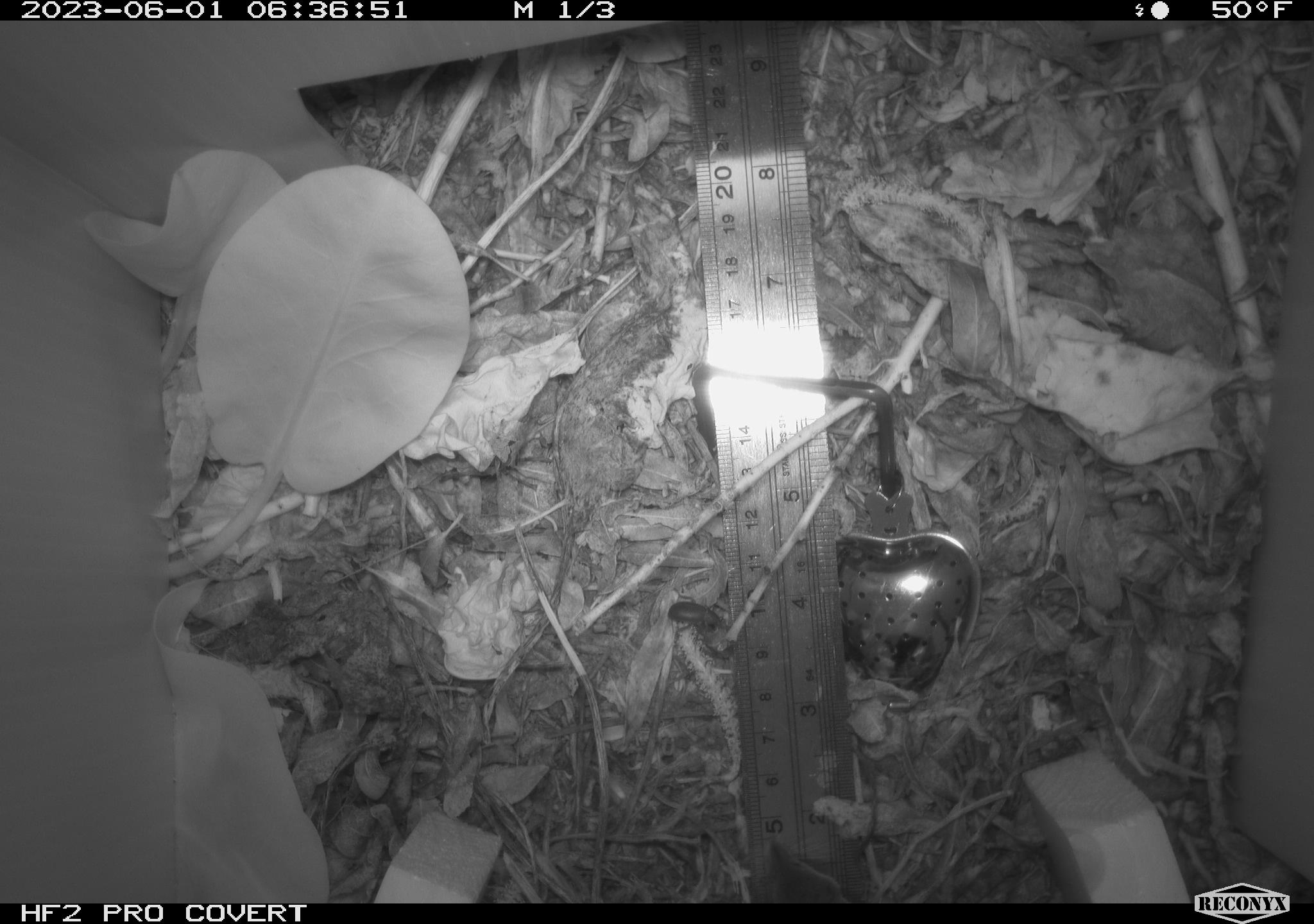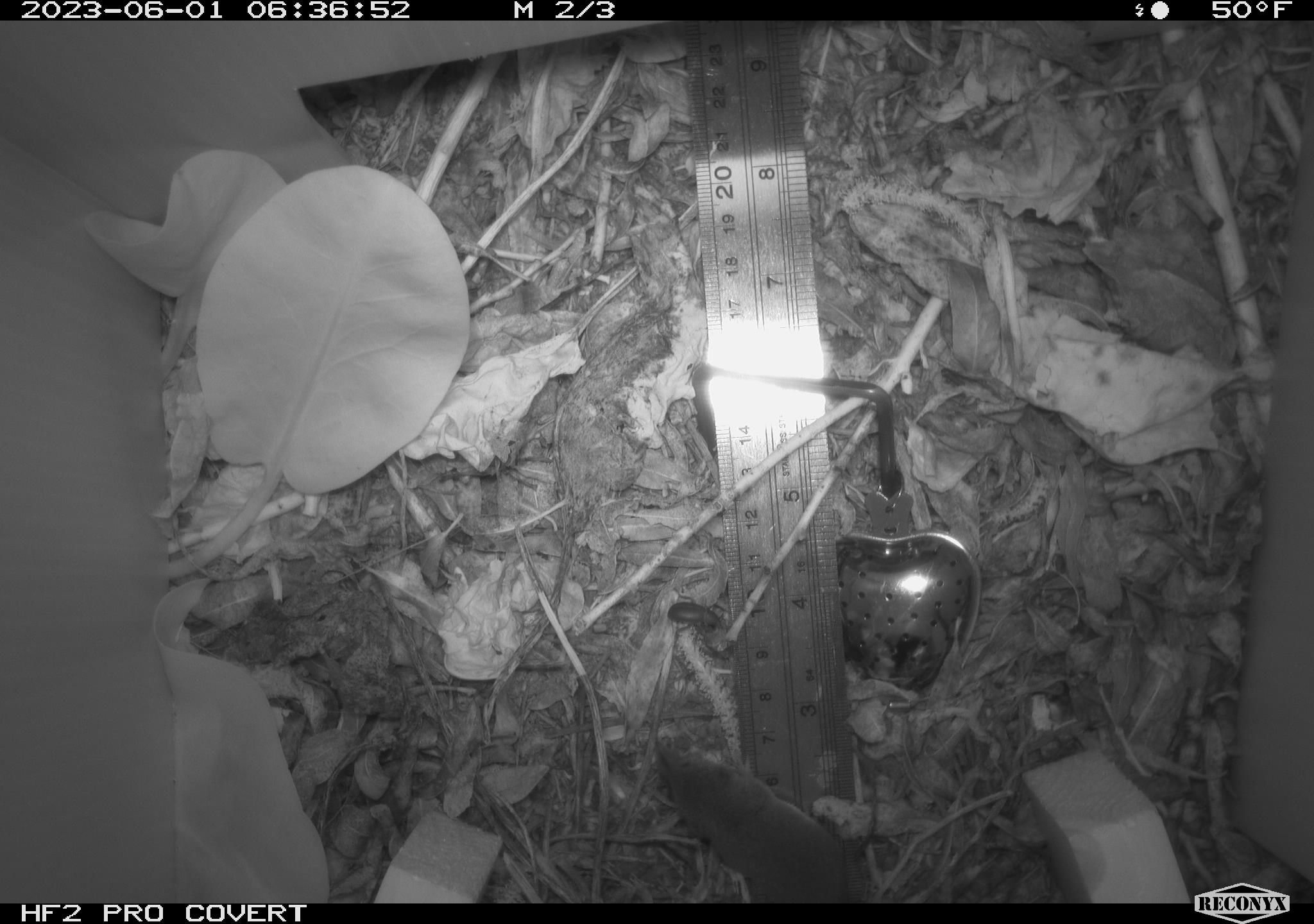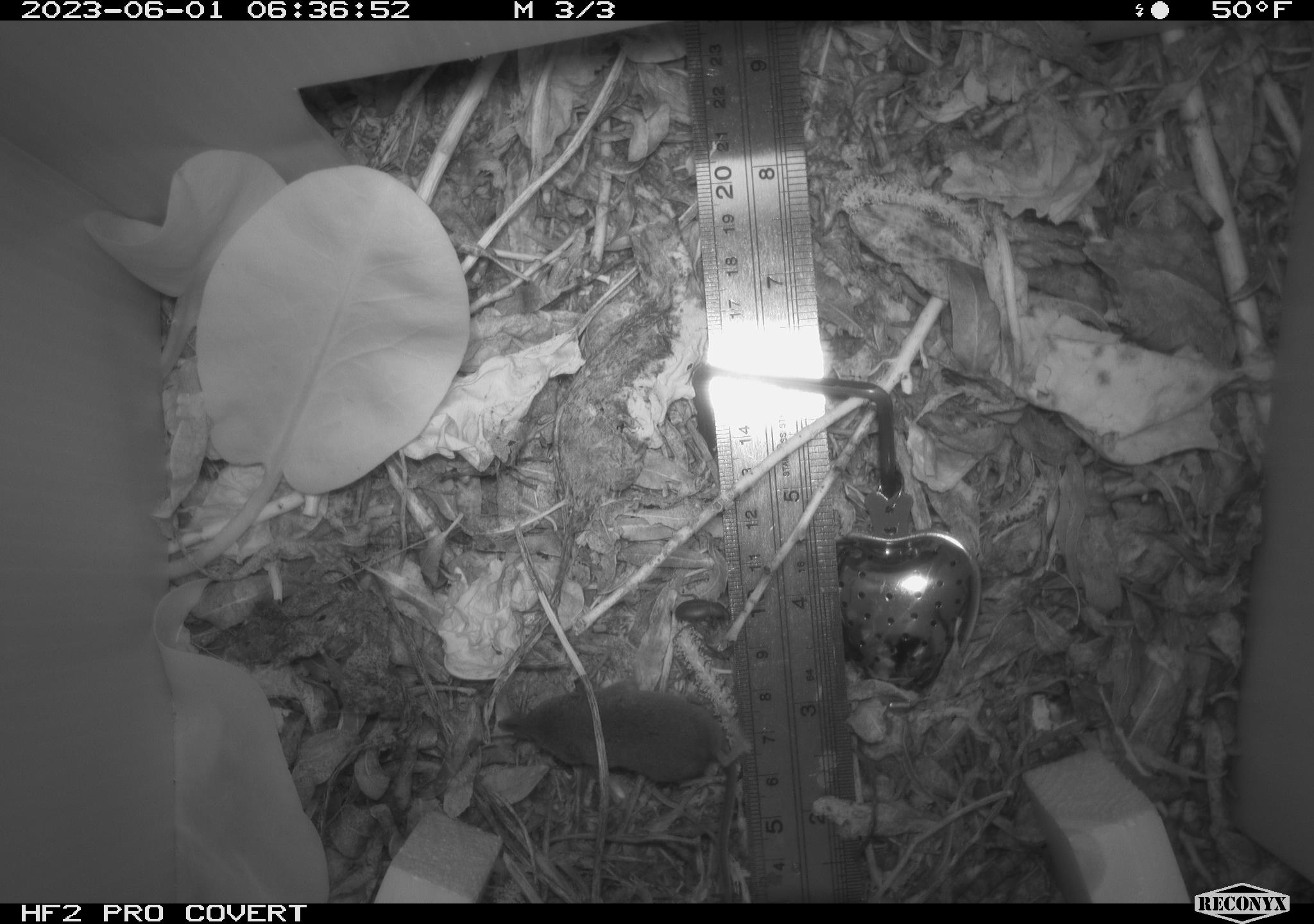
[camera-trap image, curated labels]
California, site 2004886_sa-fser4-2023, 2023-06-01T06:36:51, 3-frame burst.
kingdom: Animalia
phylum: Chordata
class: Mammalia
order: Eulipotyphla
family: Soricidae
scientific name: Soricidae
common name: shrews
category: soricidae family